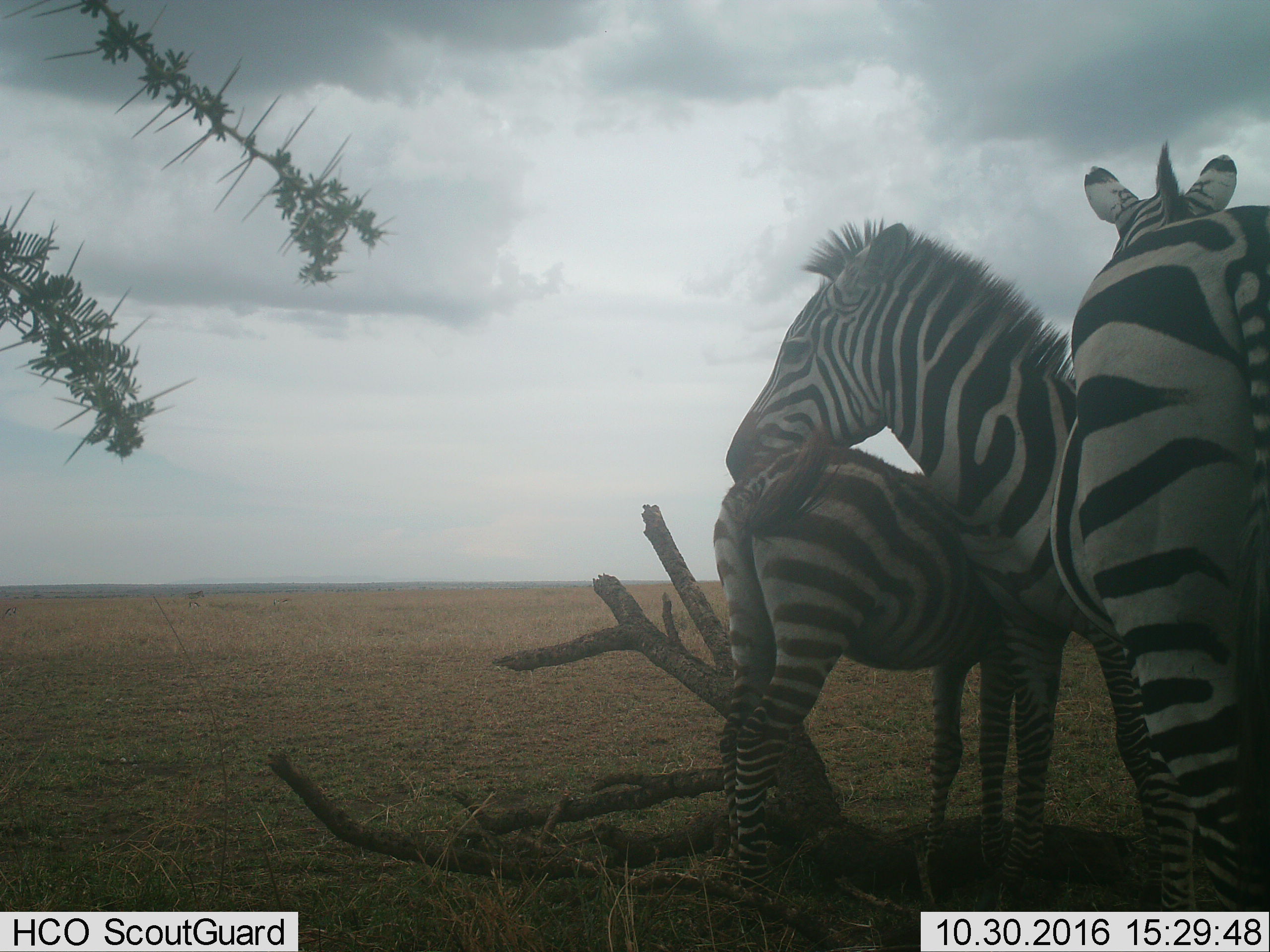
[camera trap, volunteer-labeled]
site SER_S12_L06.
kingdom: Animalia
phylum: Chordata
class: Mammalia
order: Perissodactyla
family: Equidae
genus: Equus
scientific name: Equus quagga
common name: plains zebra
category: zebraplains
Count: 3.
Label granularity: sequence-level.